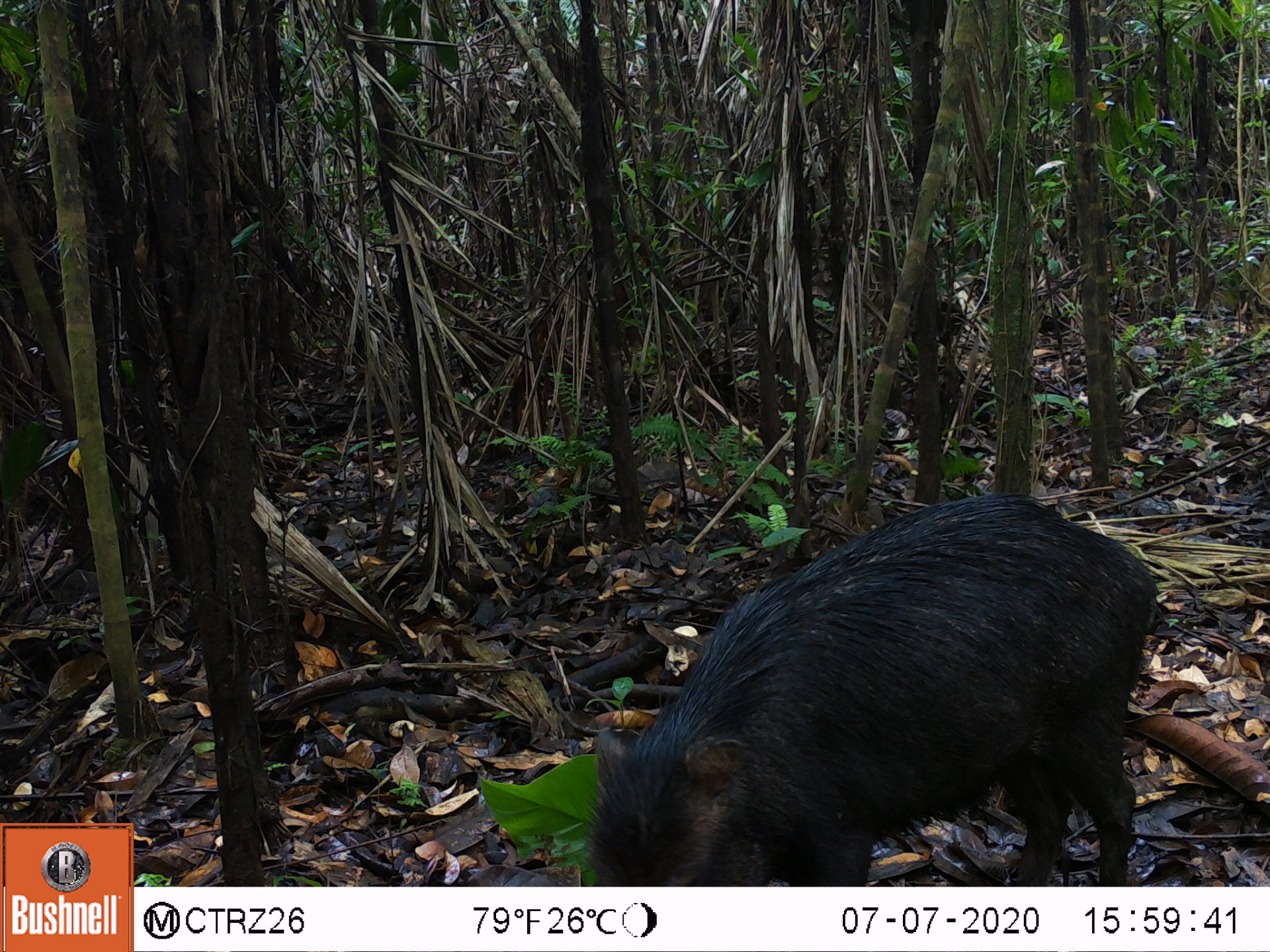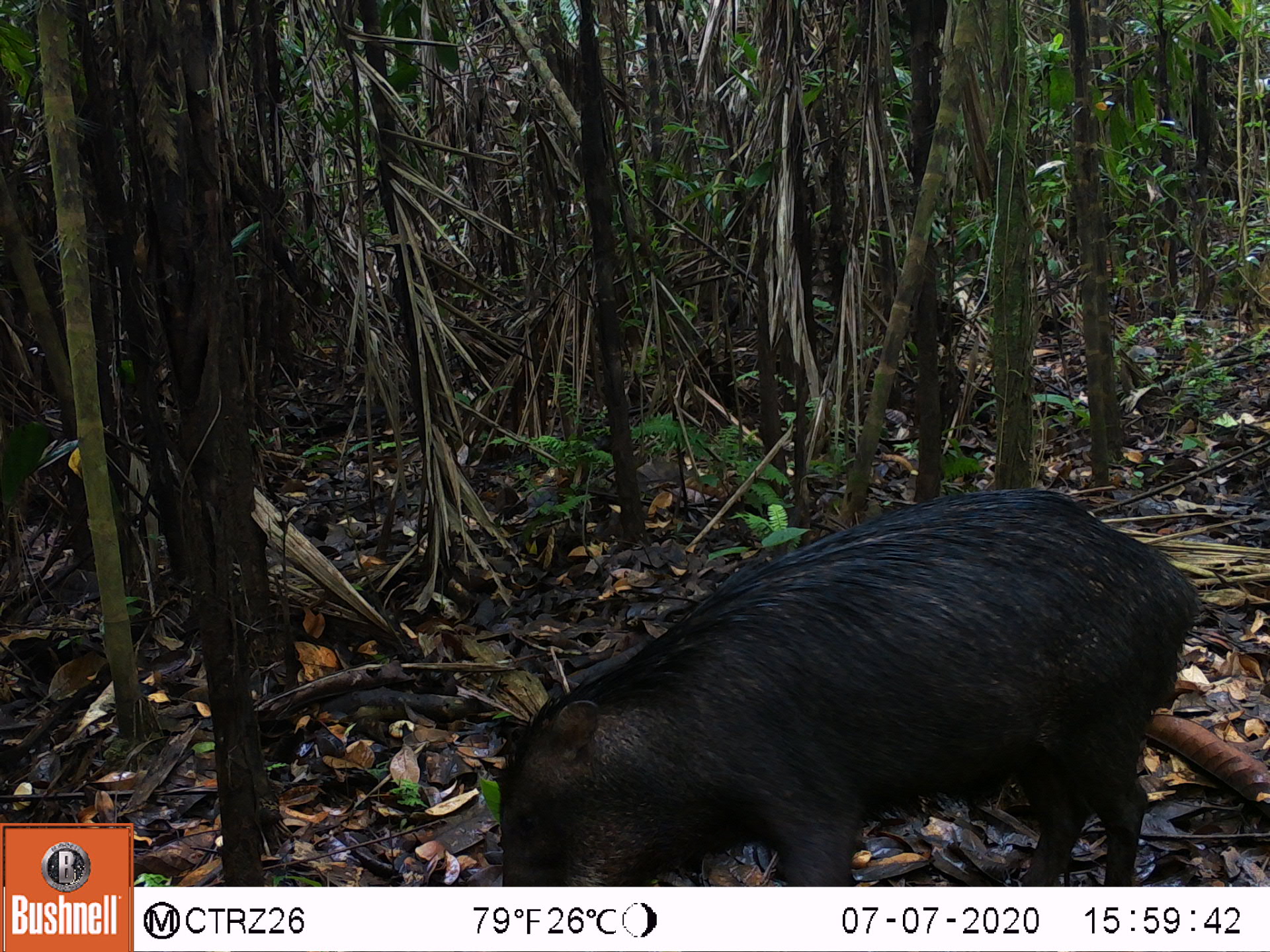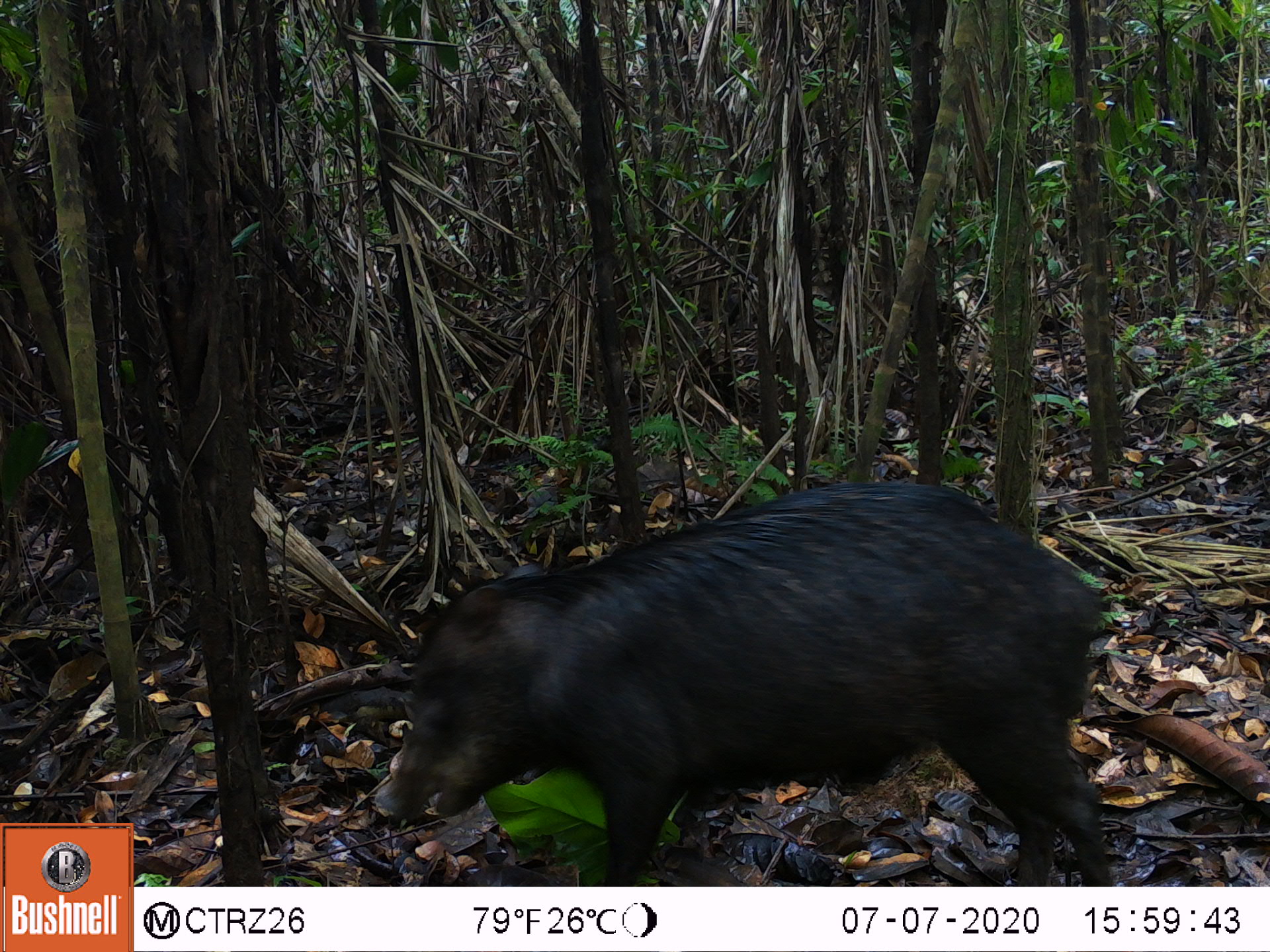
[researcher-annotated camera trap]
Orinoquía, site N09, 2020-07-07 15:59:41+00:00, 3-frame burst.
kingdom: Animalia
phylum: Chordata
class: Mammalia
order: Artiodactyla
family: Tayassuidae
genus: Tayassu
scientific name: Tayassu pecari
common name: white-lipped peccary